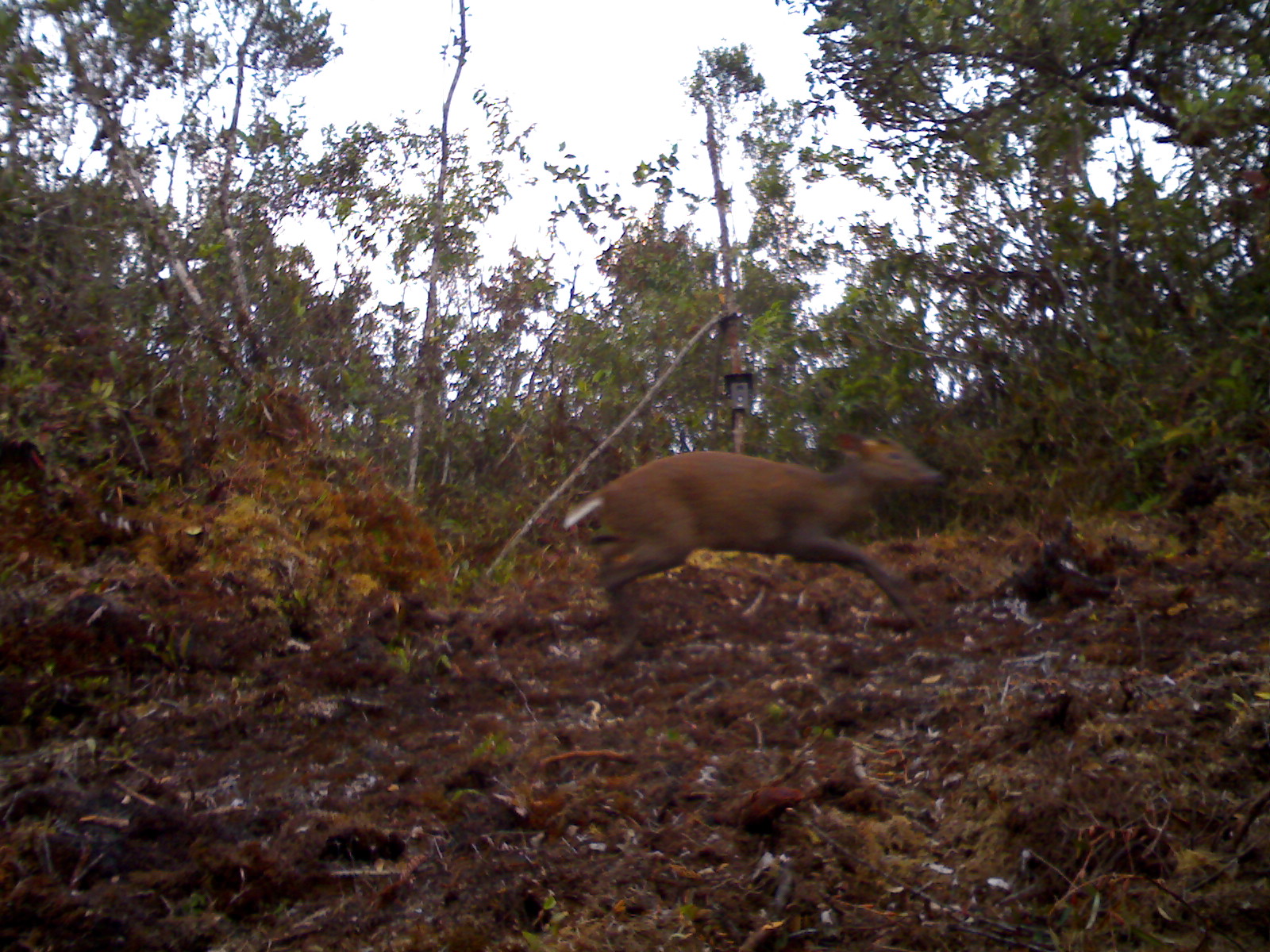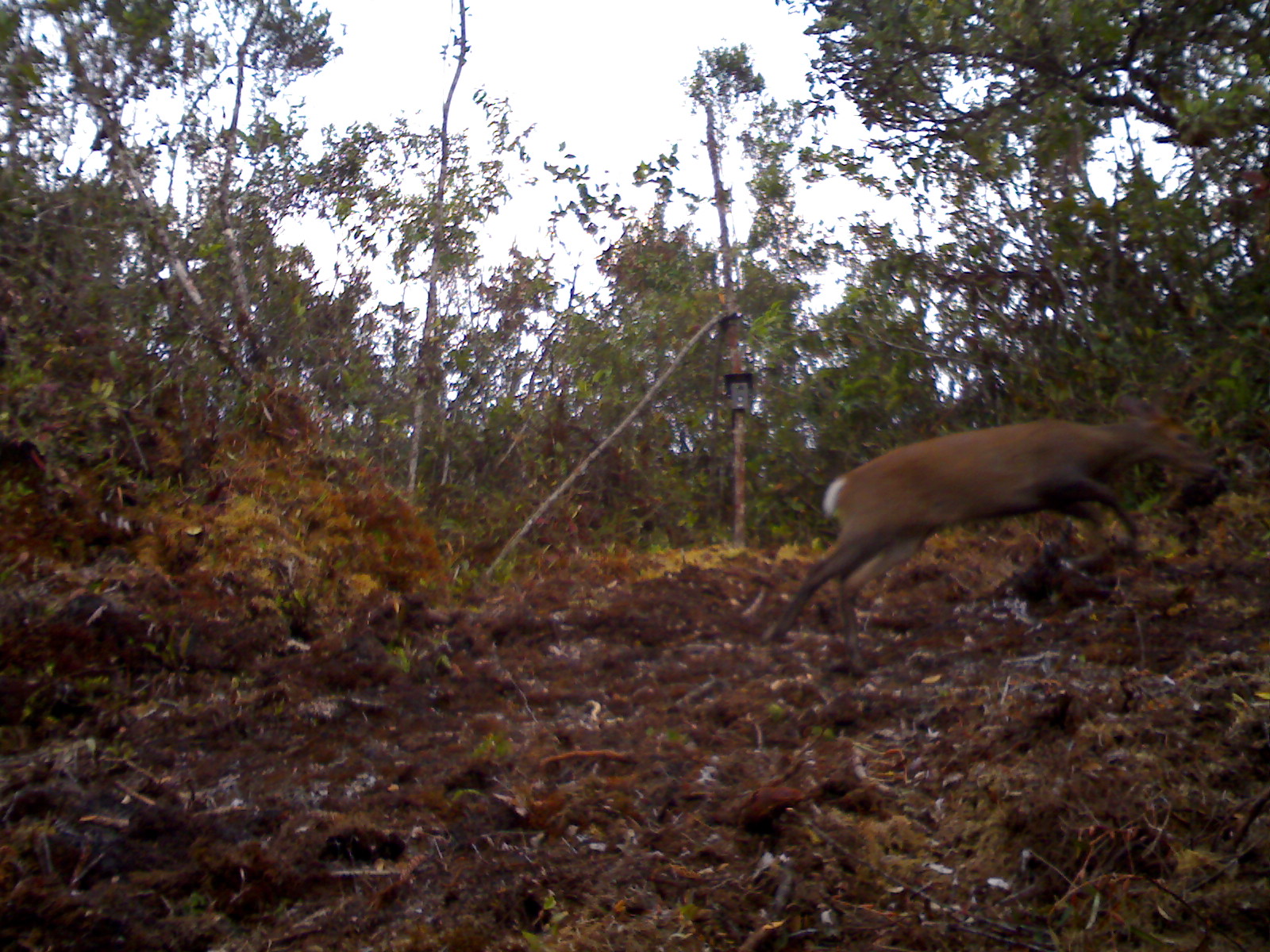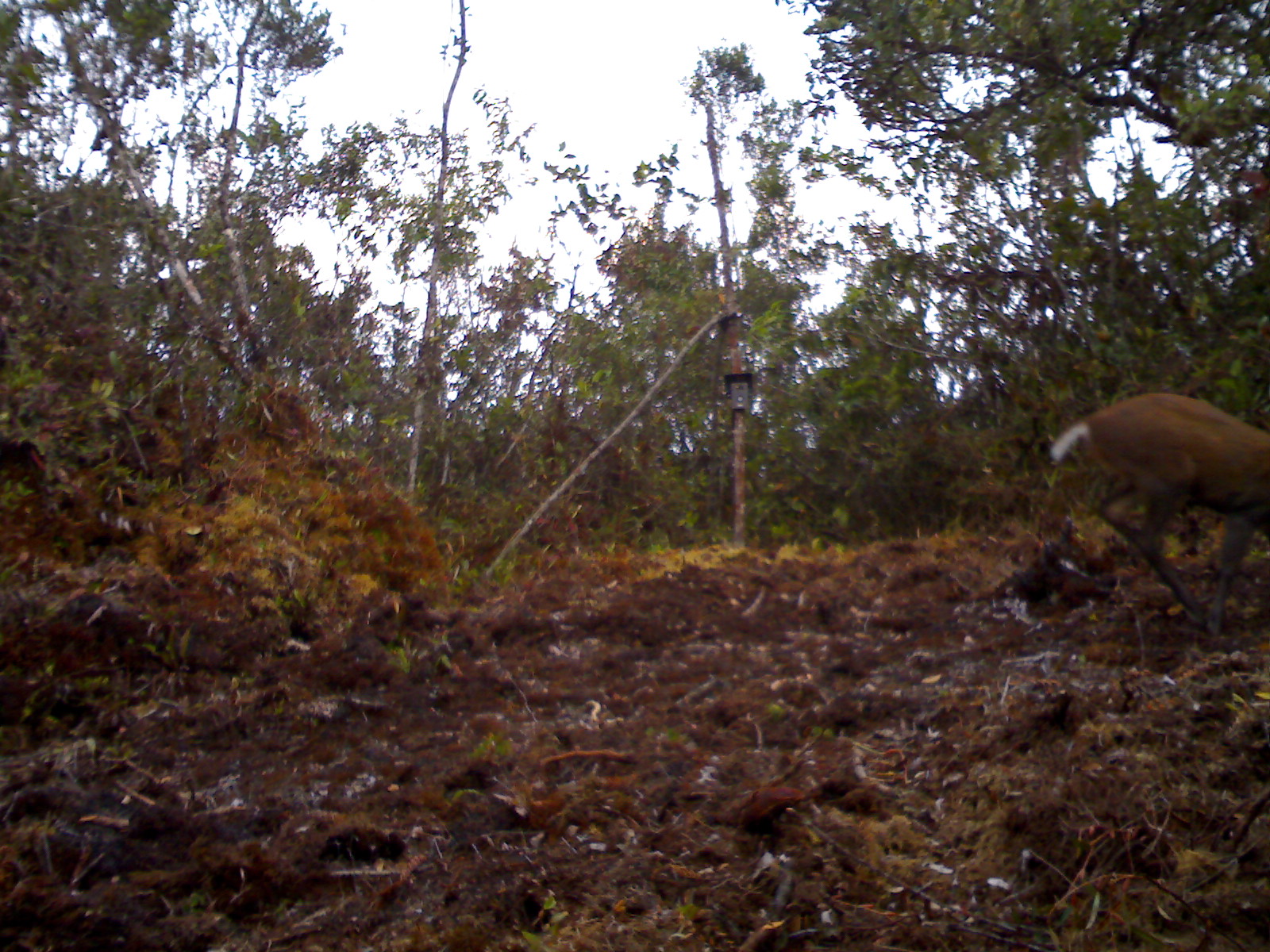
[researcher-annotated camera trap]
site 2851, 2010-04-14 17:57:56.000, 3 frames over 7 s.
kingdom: Animalia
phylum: Chordata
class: Mammalia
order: Artiodactyla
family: Cervidae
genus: Muntiacus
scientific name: Muntiacus muntjak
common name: southern red muntjac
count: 1